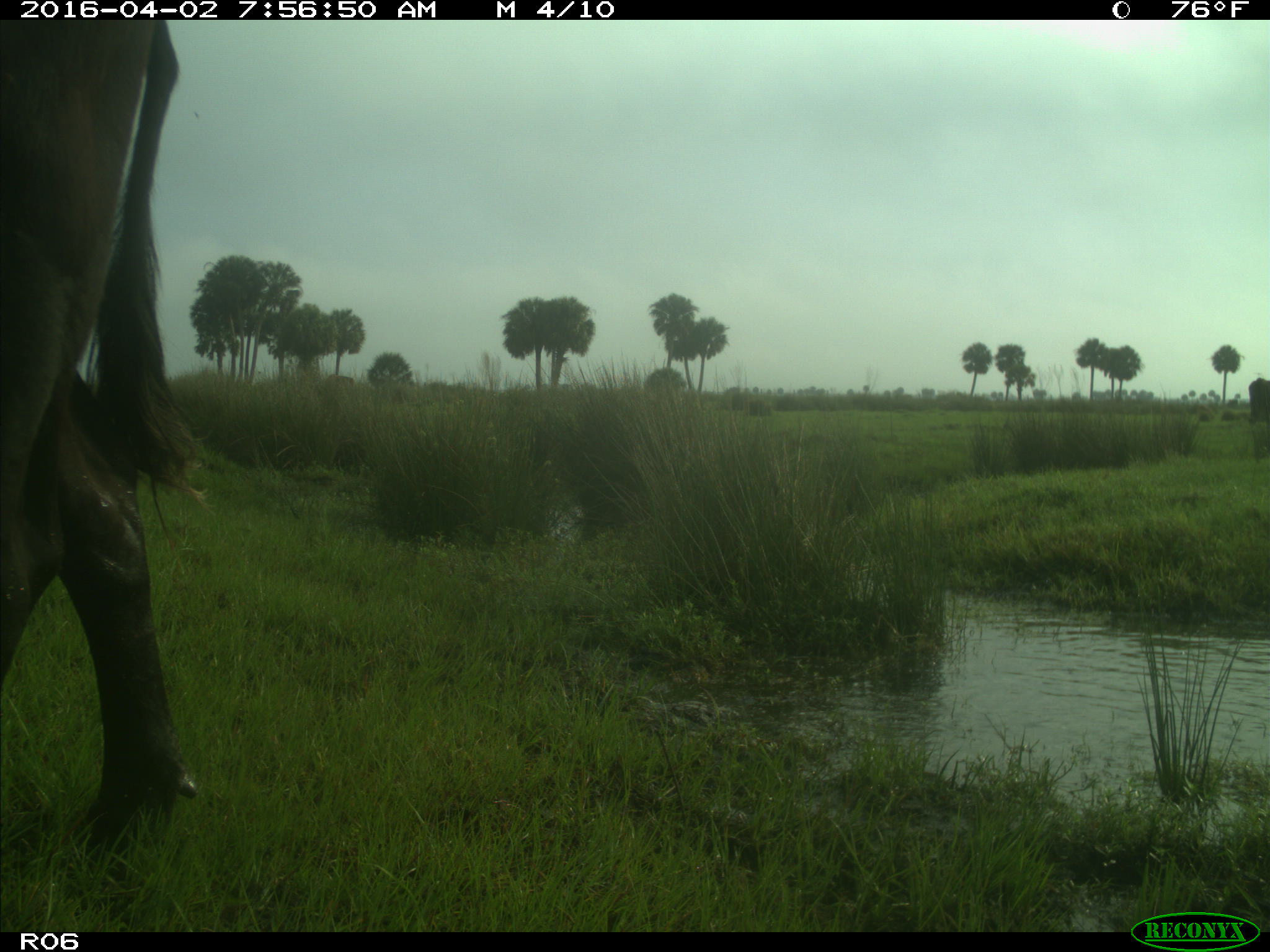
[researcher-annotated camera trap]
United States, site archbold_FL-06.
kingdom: Animalia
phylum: Chordata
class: Mammalia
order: Artiodactyla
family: Bovidae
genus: Bos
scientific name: Bos taurus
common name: domestic cow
Bos taurus (domestic cow).